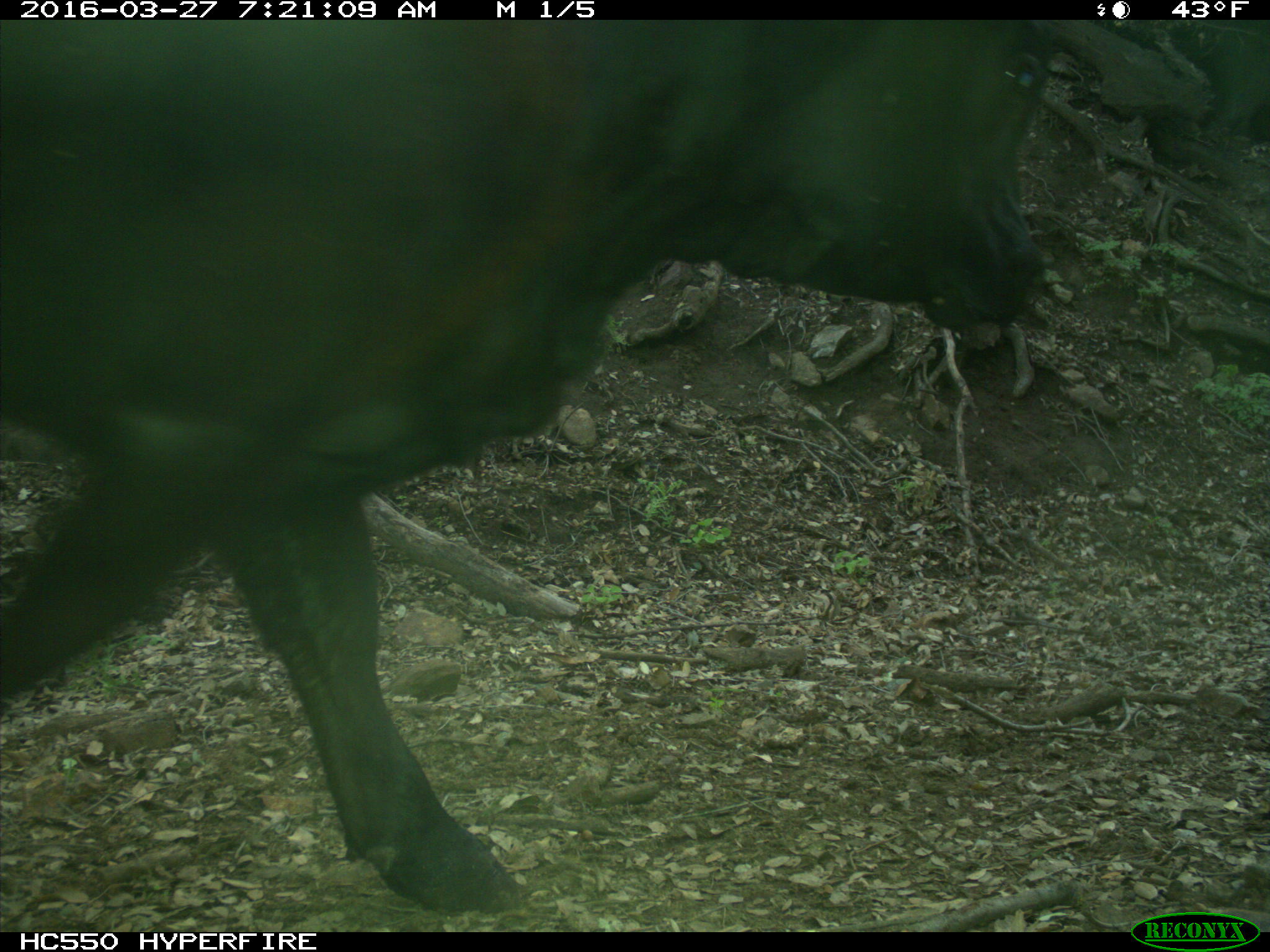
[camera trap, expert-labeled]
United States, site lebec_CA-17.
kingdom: Animalia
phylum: Chordata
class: Mammalia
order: Artiodactyla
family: Bovidae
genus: Bos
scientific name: Bos taurus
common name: domestic cow